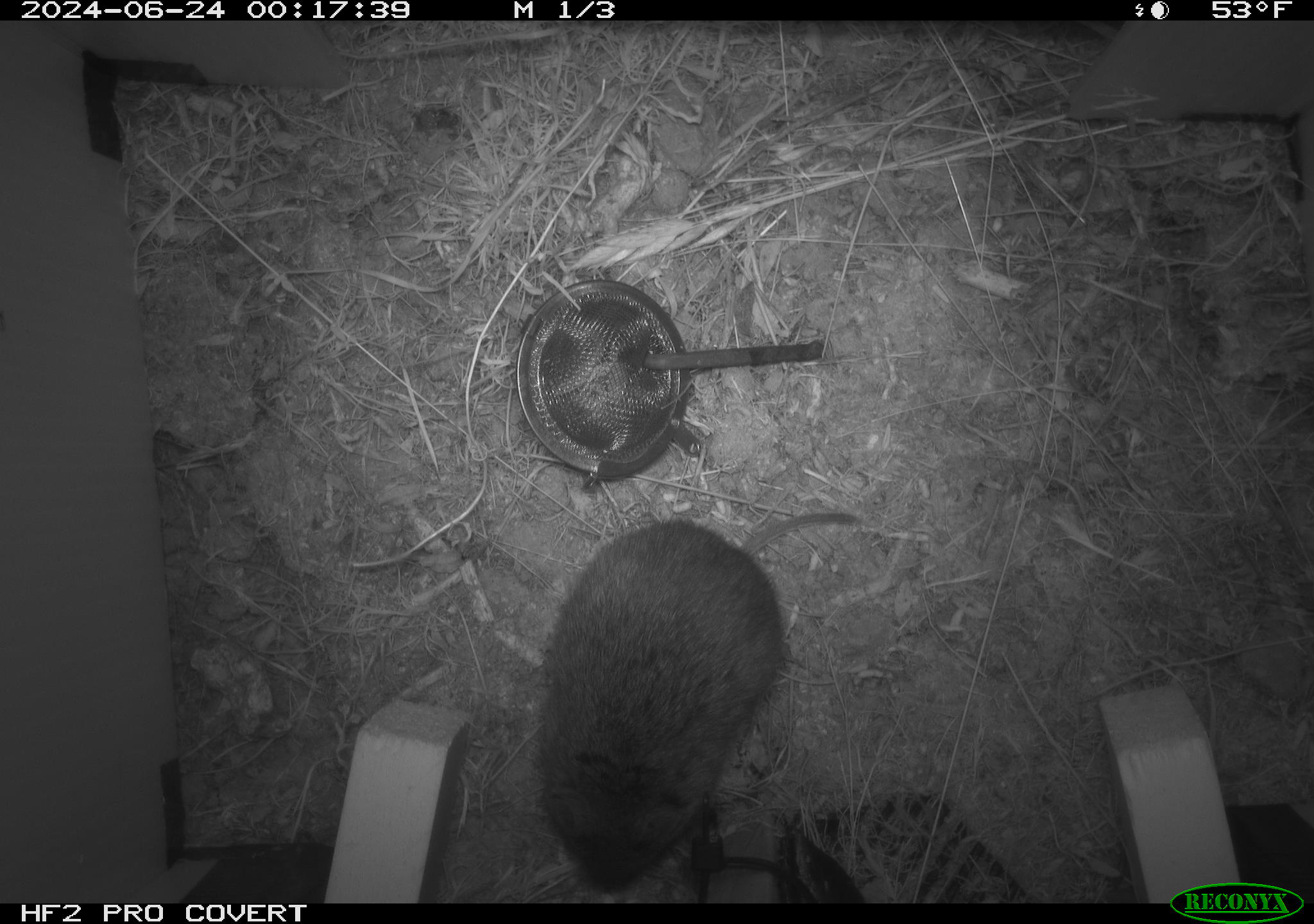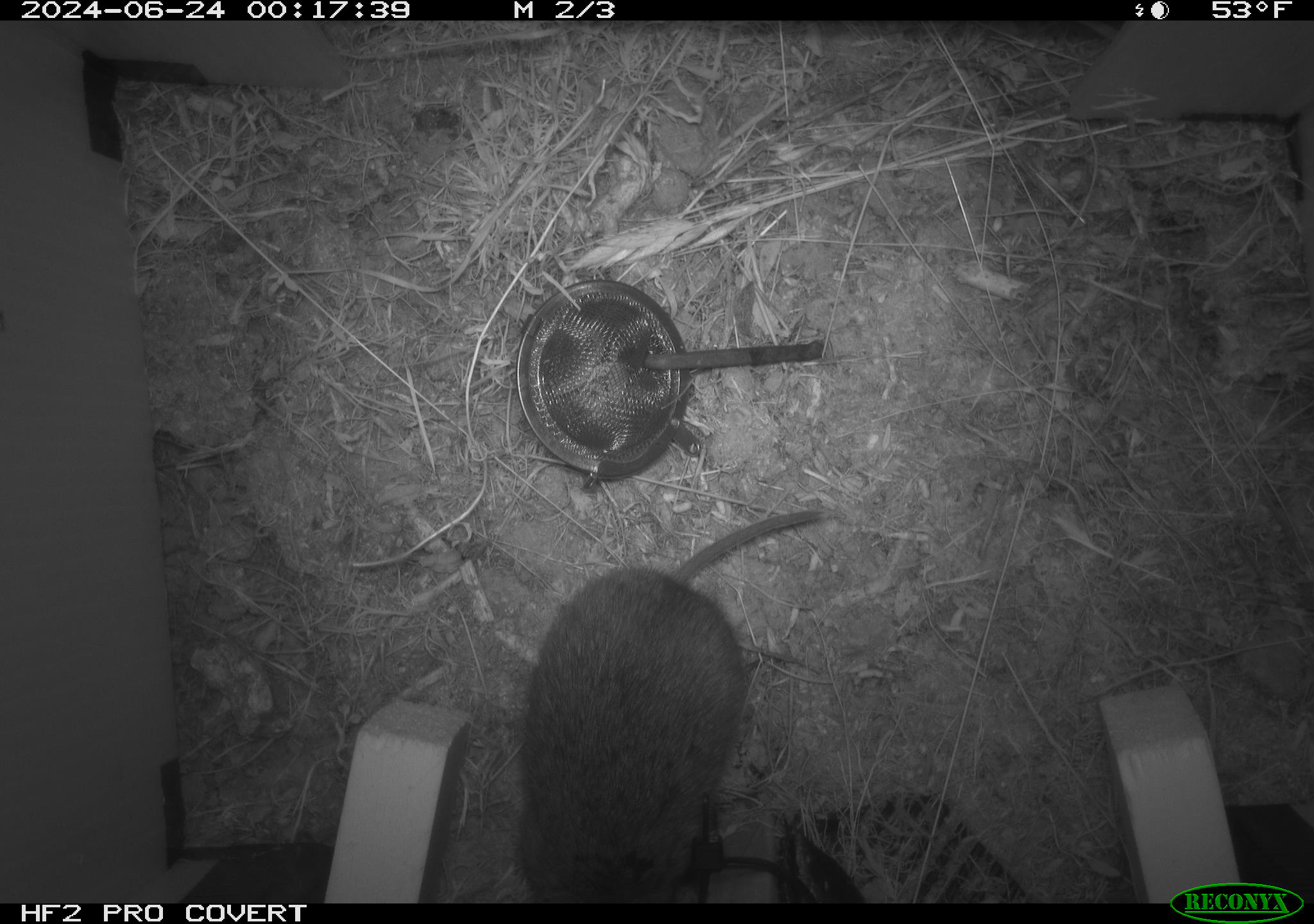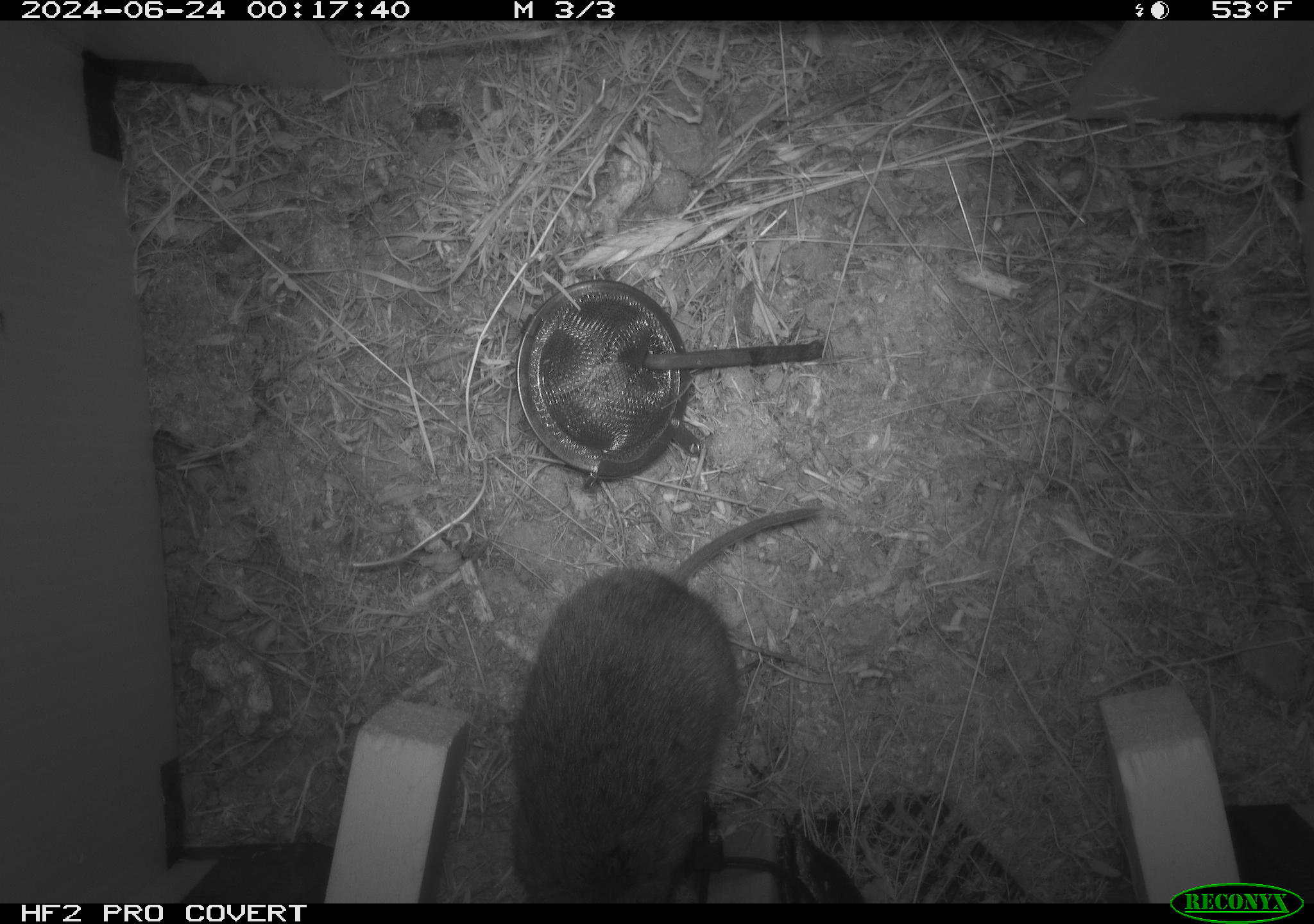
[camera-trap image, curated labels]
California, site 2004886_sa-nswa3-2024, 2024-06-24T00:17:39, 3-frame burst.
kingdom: Animalia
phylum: Chordata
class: Mammalia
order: Rodentia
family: Cricetidae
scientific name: Arvicolinae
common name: voles, lemmings, and muskrats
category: arvicolinae subfamily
Arvicolinae subfamily (voles, lemmings, and muskrats) (Arvicolinae).